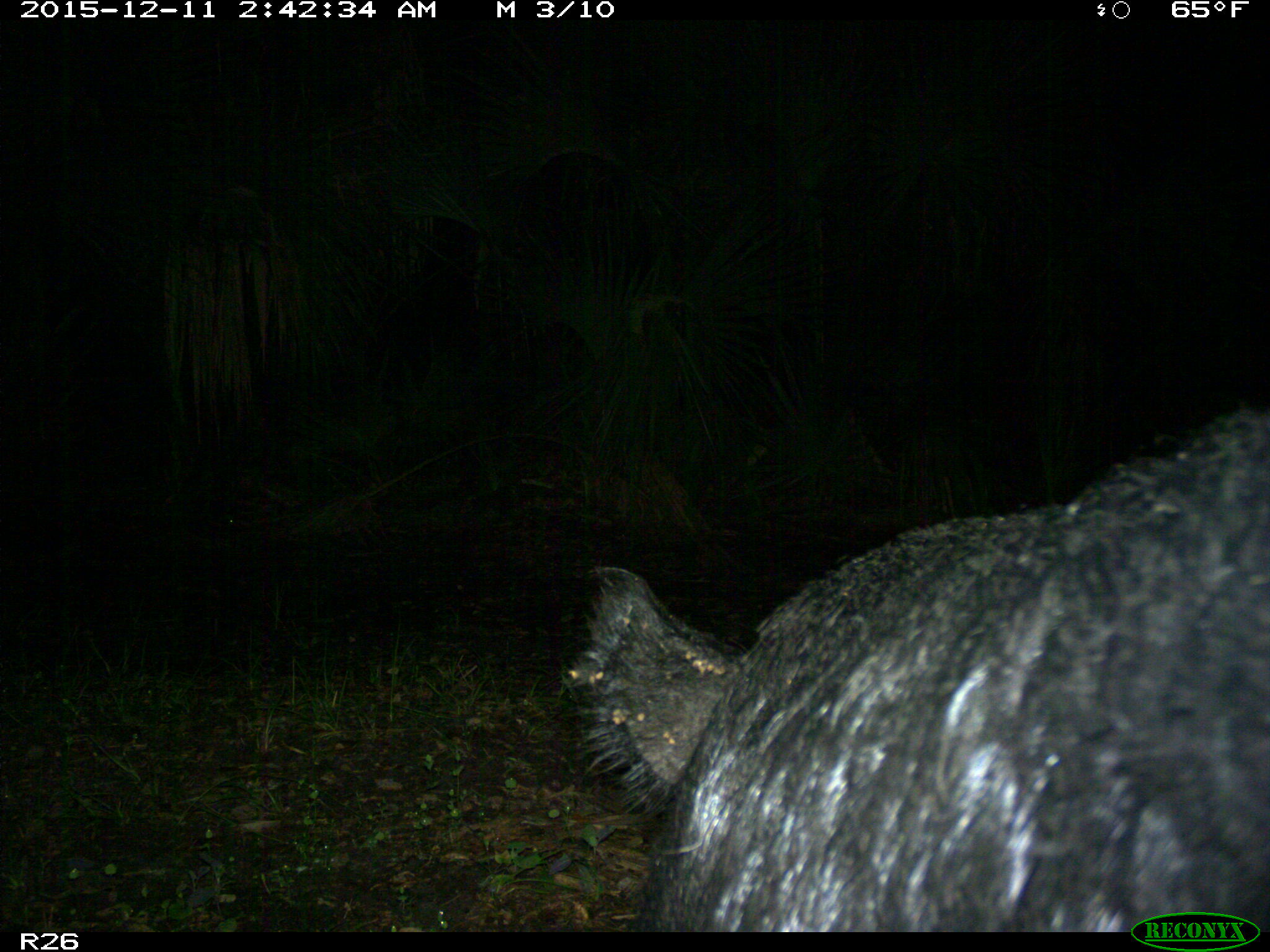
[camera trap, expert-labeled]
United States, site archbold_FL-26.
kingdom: Animalia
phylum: Chordata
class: Mammalia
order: Artiodactyla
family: Suidae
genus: Sus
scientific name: Sus scrofa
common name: wild boar